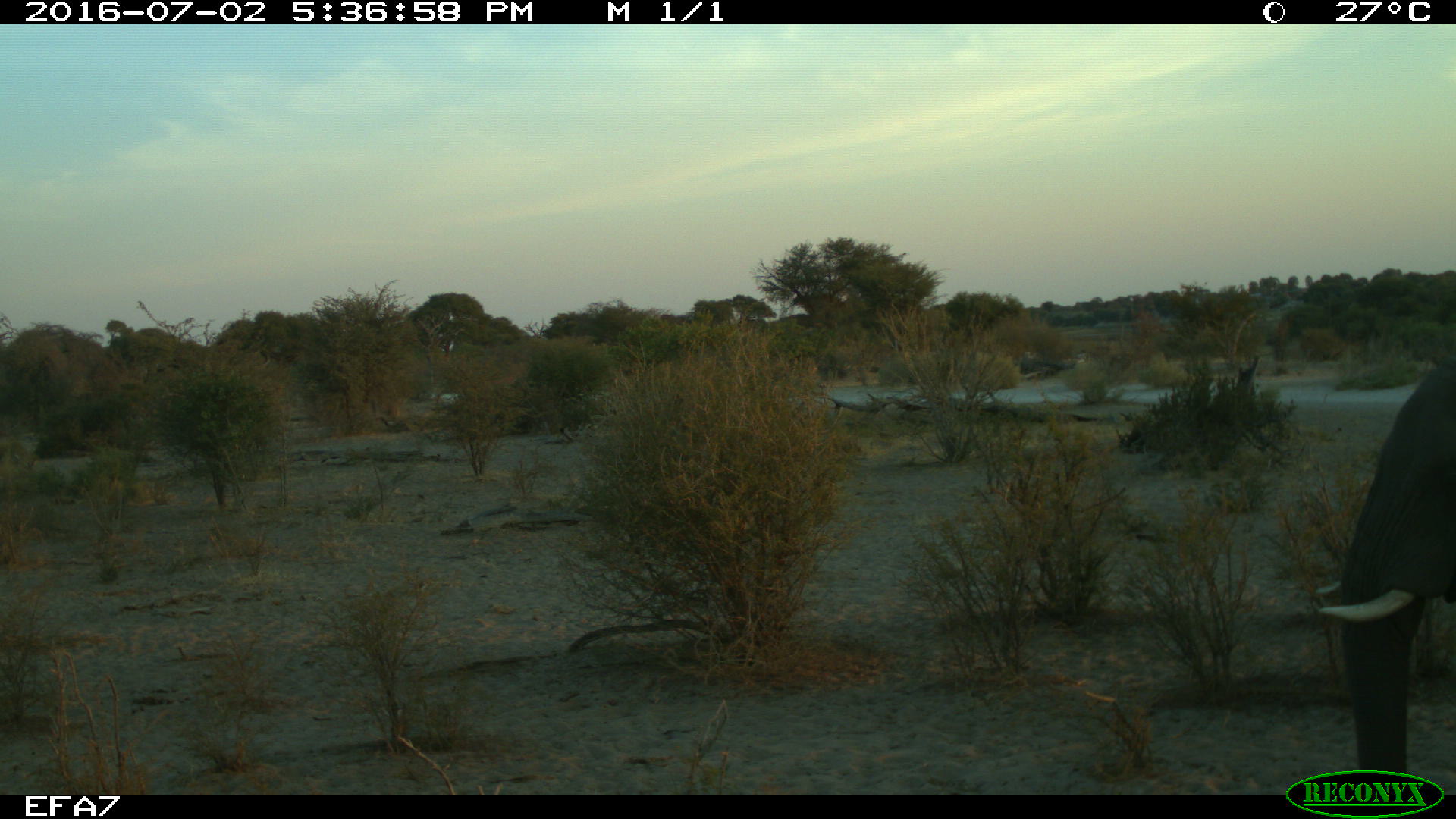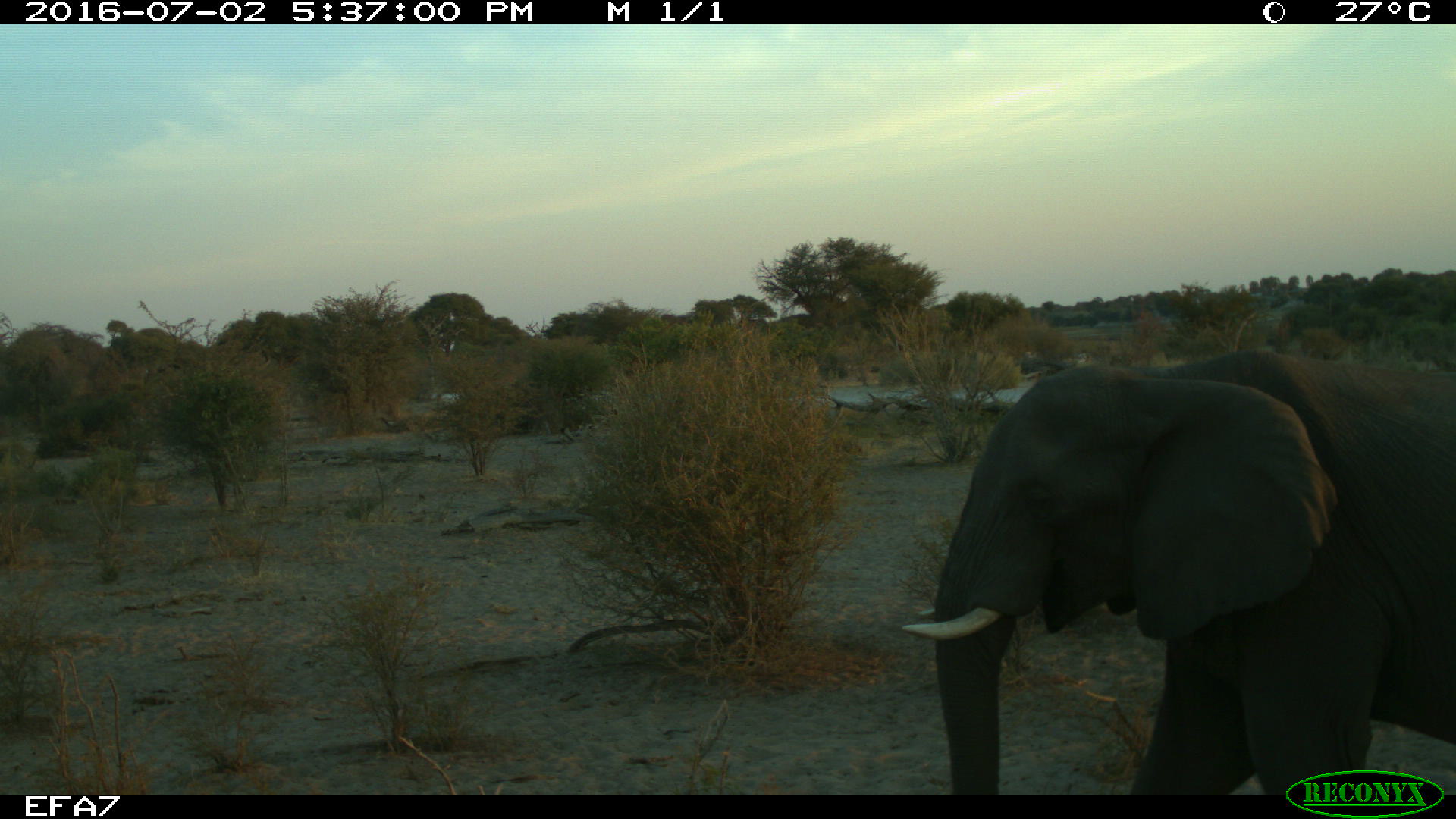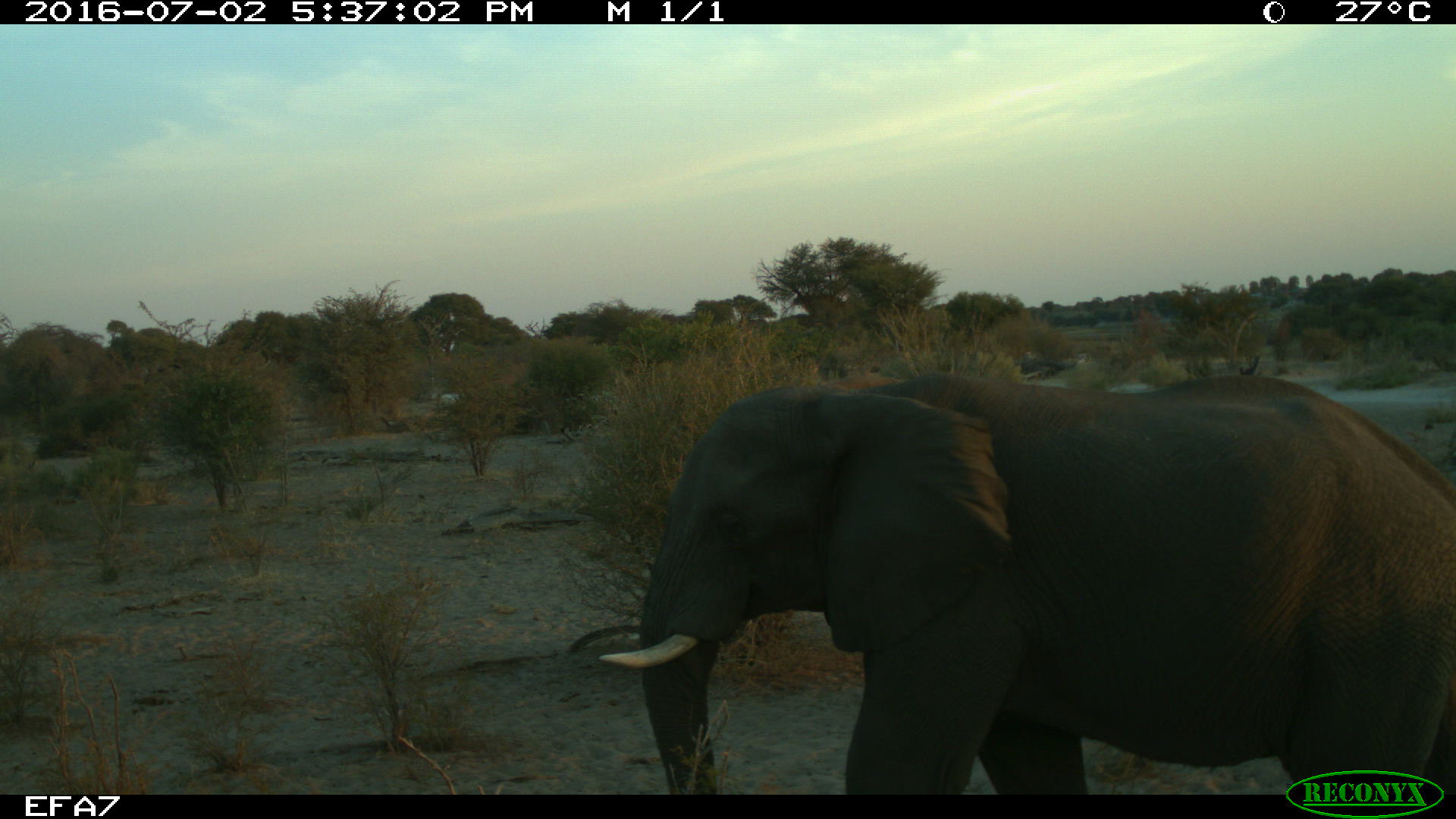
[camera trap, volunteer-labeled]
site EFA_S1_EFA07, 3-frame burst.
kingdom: Animalia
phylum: Chordata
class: Mammalia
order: Proboscidea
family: Elephantidae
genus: Loxodonta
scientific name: Loxodonta africana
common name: african bush elephant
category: elephant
Elephant (african bush elephant) (Loxodonta africana), count 1. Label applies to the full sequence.